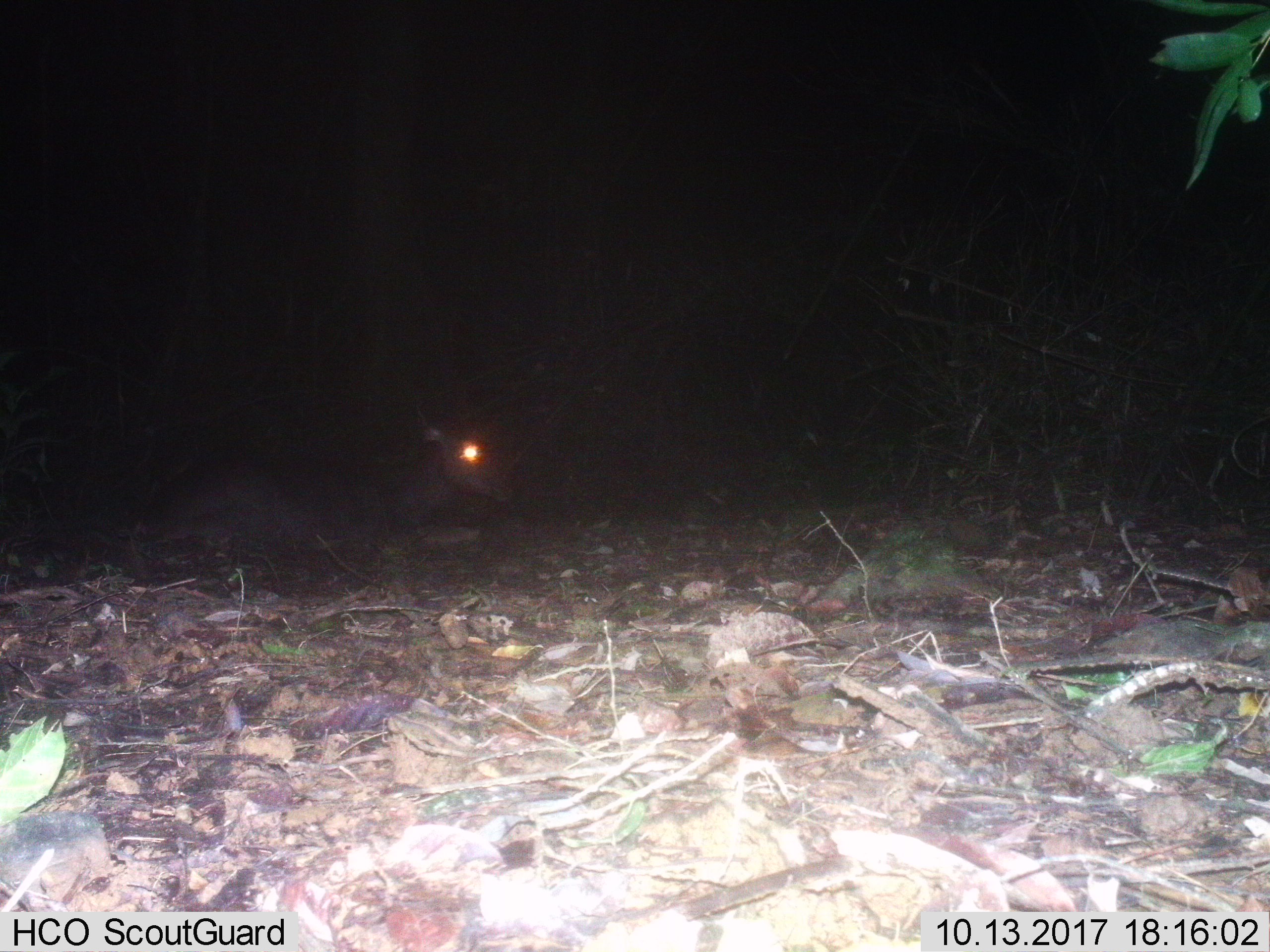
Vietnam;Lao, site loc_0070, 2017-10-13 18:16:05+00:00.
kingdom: Animalia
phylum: Chordata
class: Mammalia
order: Artiodactyla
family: Cervidae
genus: Rusa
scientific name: Rusa unicolor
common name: sambar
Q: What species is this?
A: Sambar (Rusa unicolor).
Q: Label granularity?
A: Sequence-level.